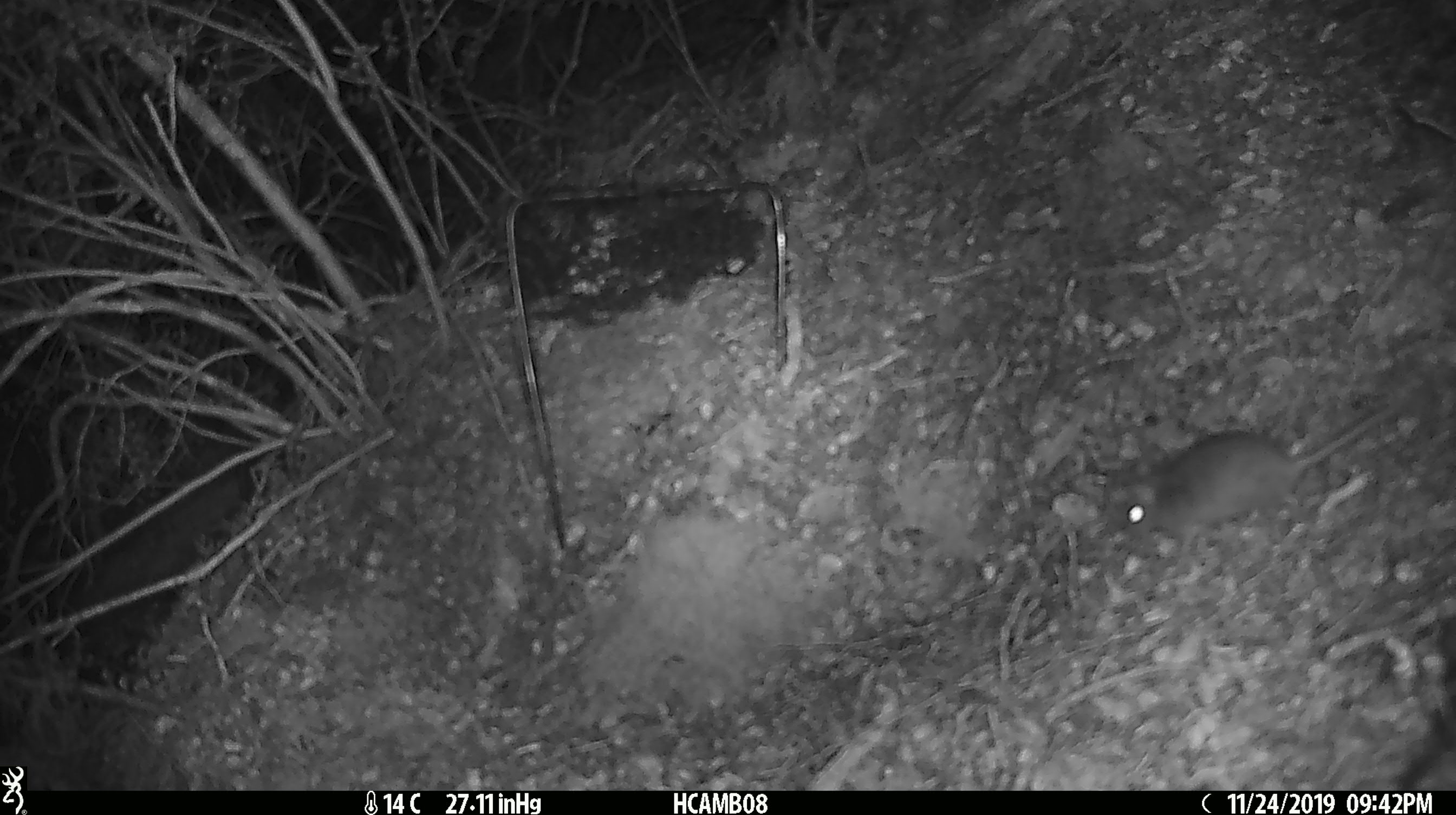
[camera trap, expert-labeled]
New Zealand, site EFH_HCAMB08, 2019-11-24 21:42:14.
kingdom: Animalia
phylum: Chordata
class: Mammalia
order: Rodentia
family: Muridae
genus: Mus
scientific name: Mus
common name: mouse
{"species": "mouse (Mus)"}